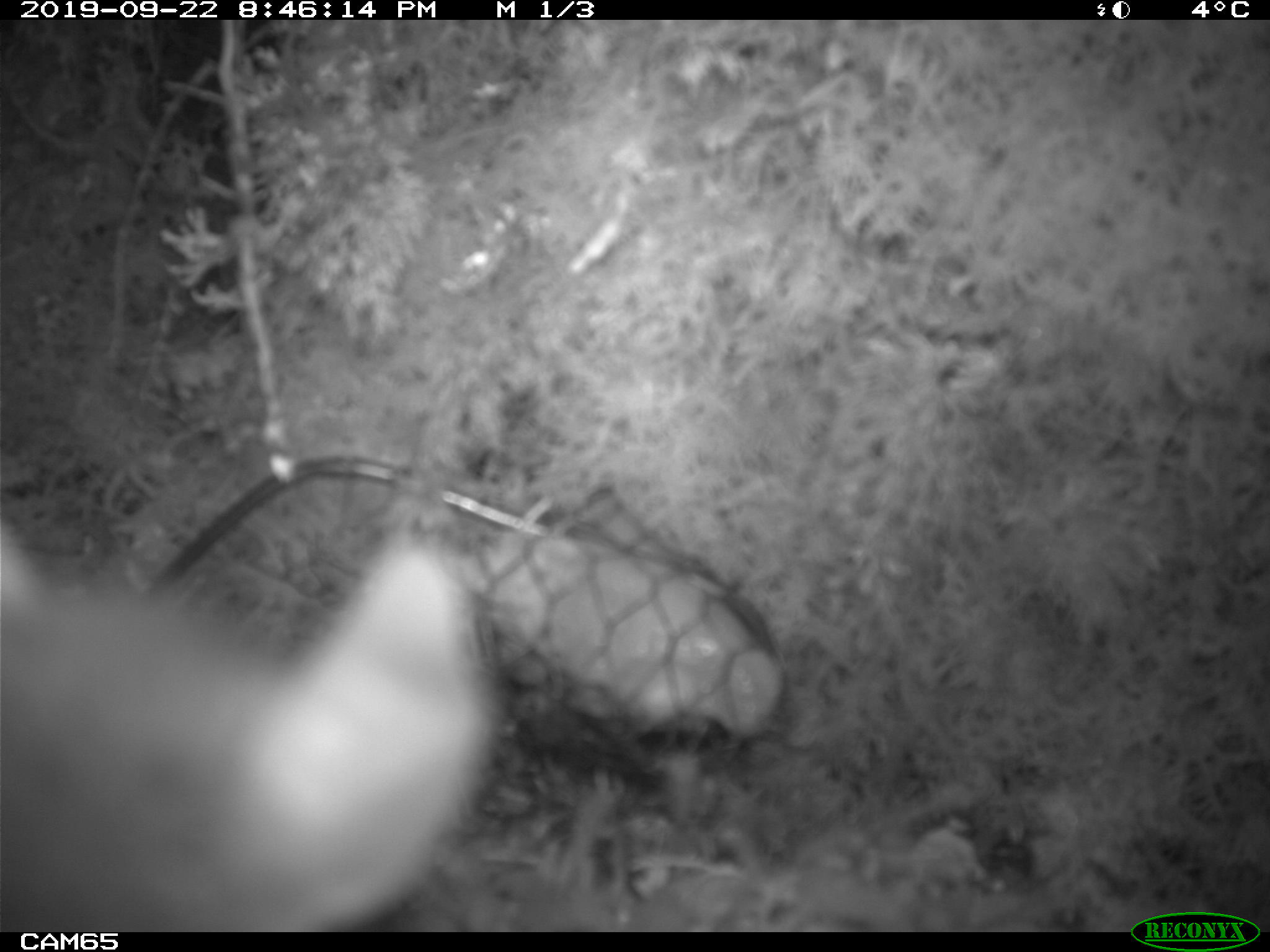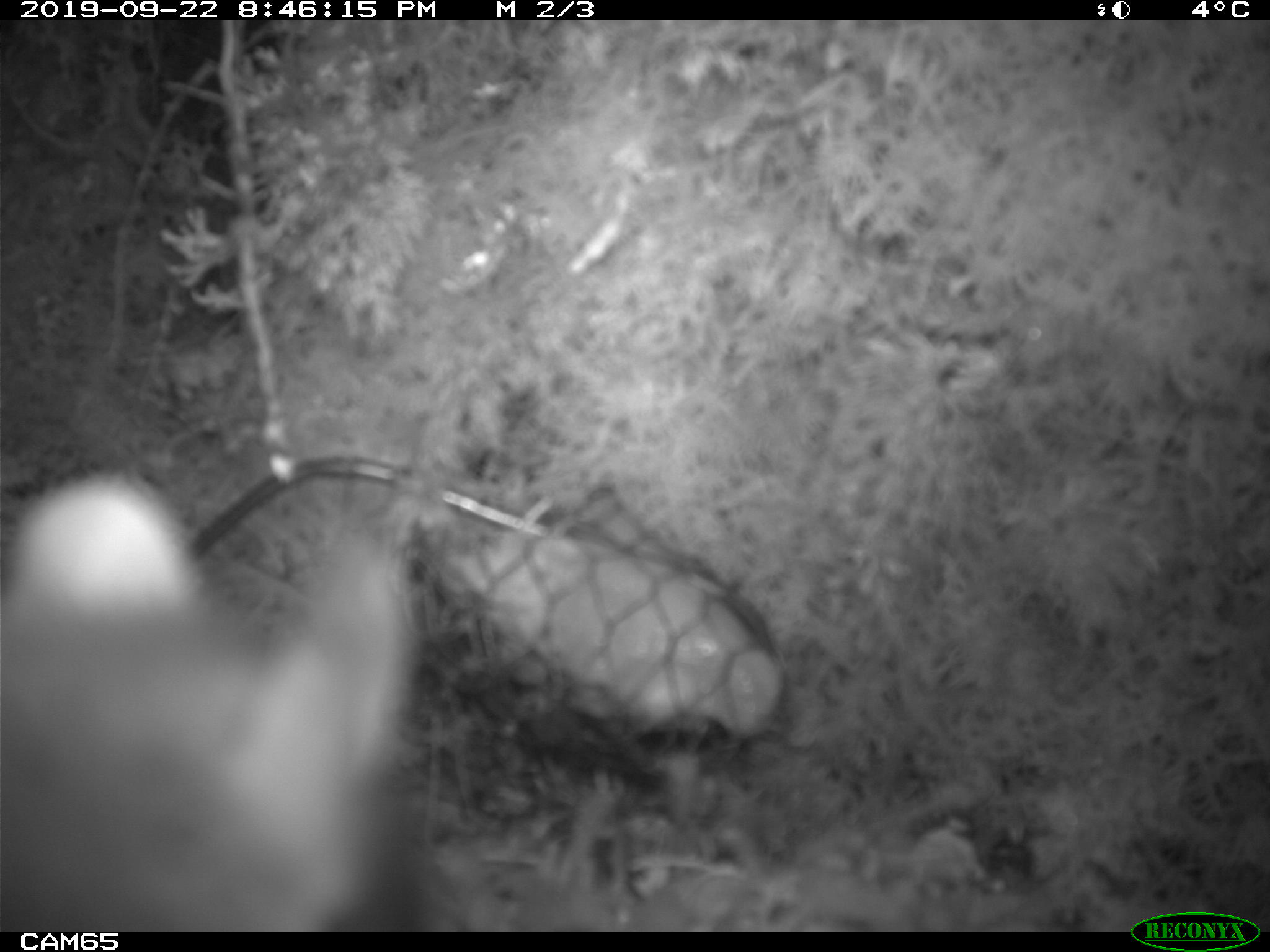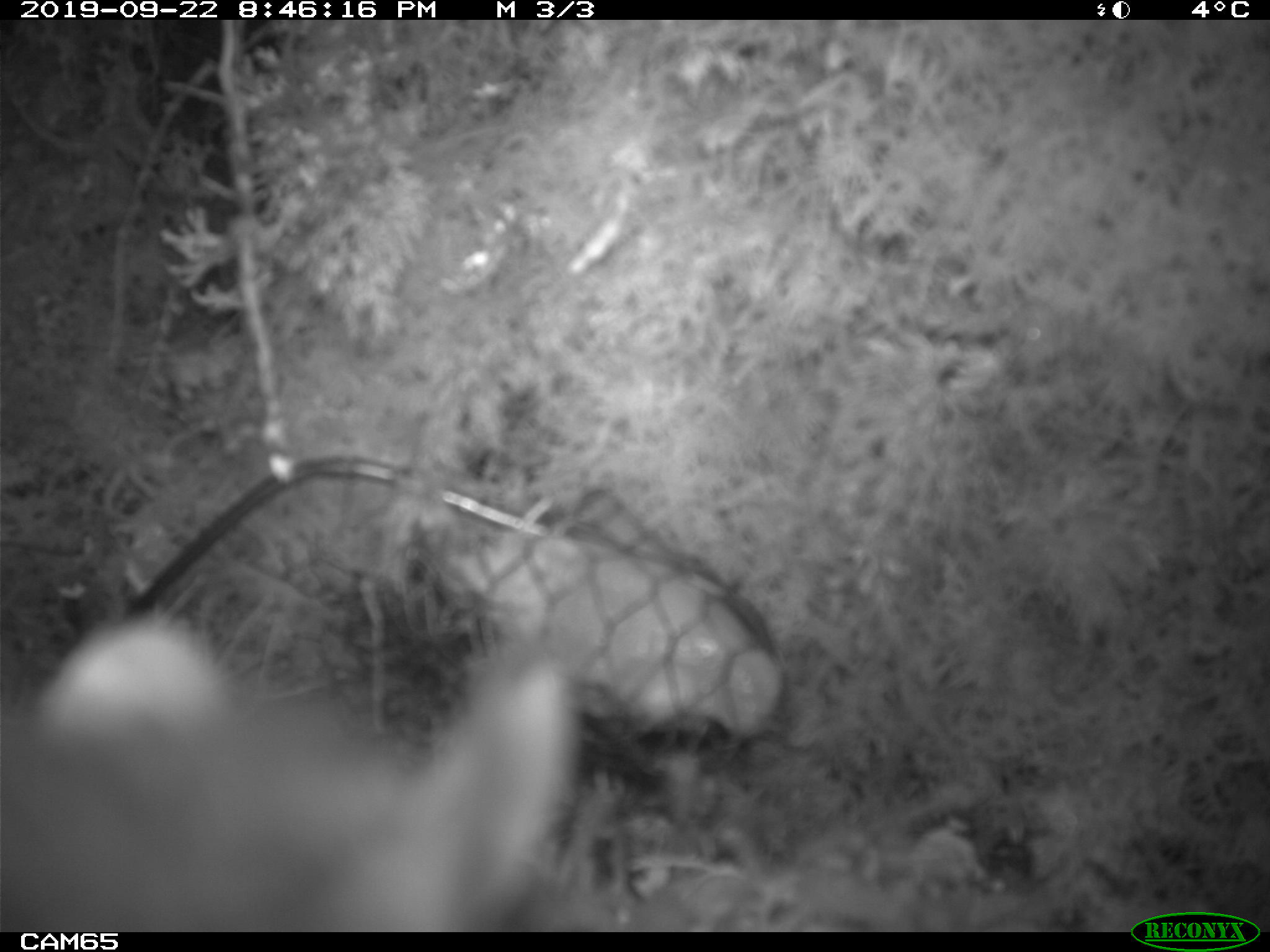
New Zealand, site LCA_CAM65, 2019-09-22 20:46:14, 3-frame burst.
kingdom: Animalia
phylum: Chordata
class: Mammalia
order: Rodentia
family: Muridae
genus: Rattus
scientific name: Rattus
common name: rat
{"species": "rat (Rattus)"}